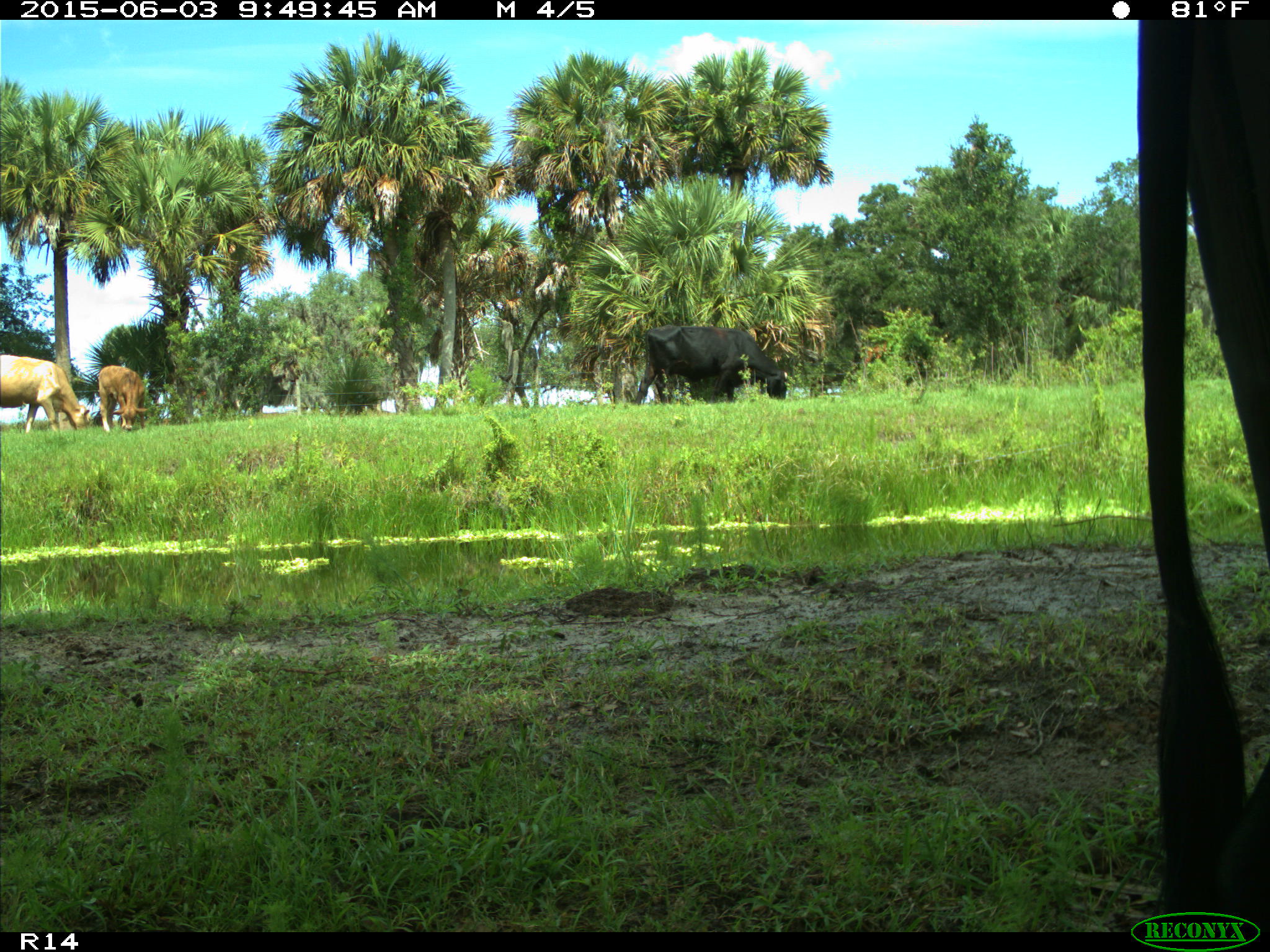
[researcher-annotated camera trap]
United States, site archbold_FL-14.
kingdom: Animalia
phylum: Chordata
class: Mammalia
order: Artiodactyla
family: Bovidae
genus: Bos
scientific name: Bos taurus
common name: domestic cow